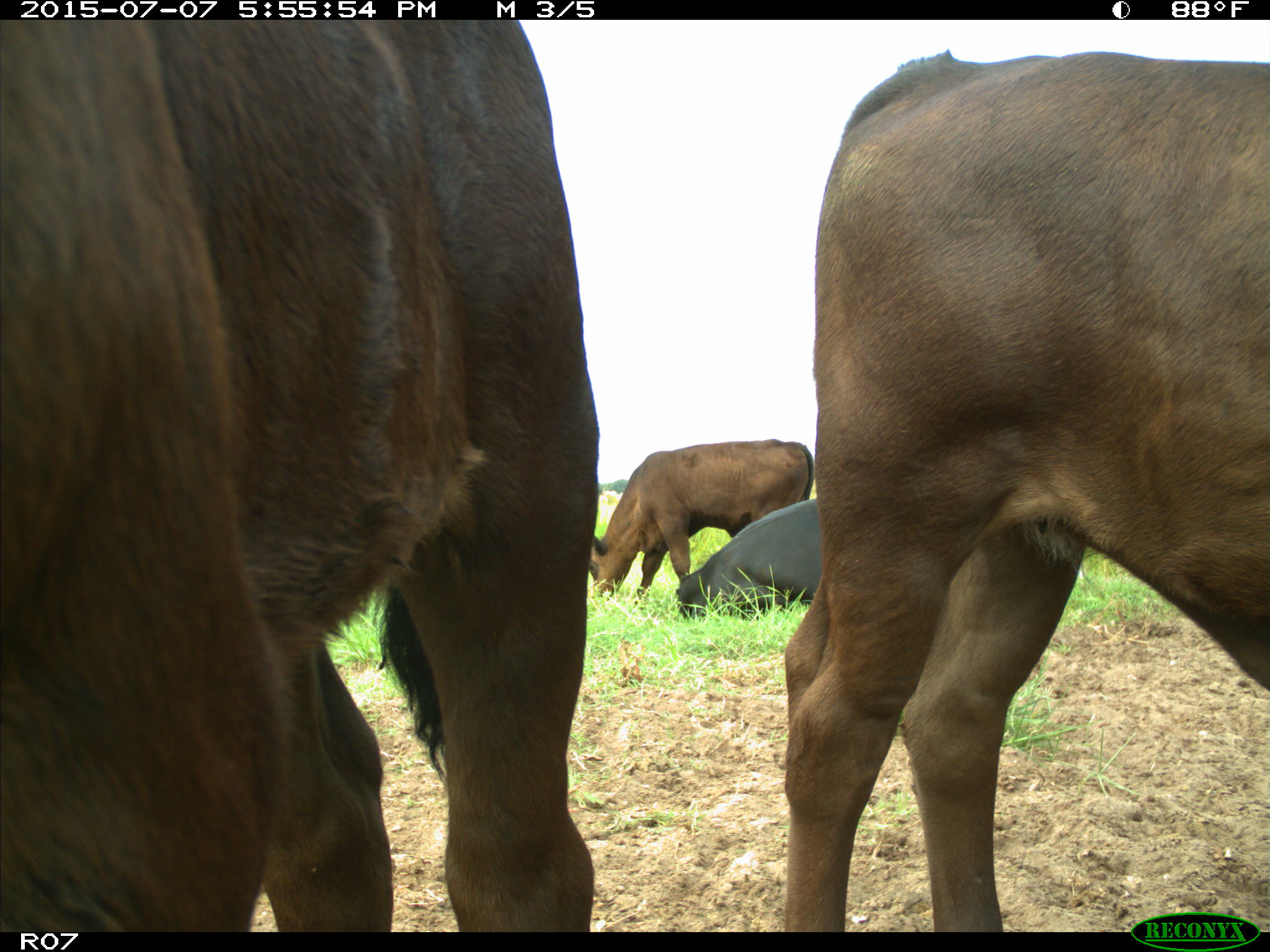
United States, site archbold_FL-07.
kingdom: Animalia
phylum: Chordata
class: Mammalia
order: Artiodactyla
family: Bovidae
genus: Bos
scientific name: Bos taurus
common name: domestic cow